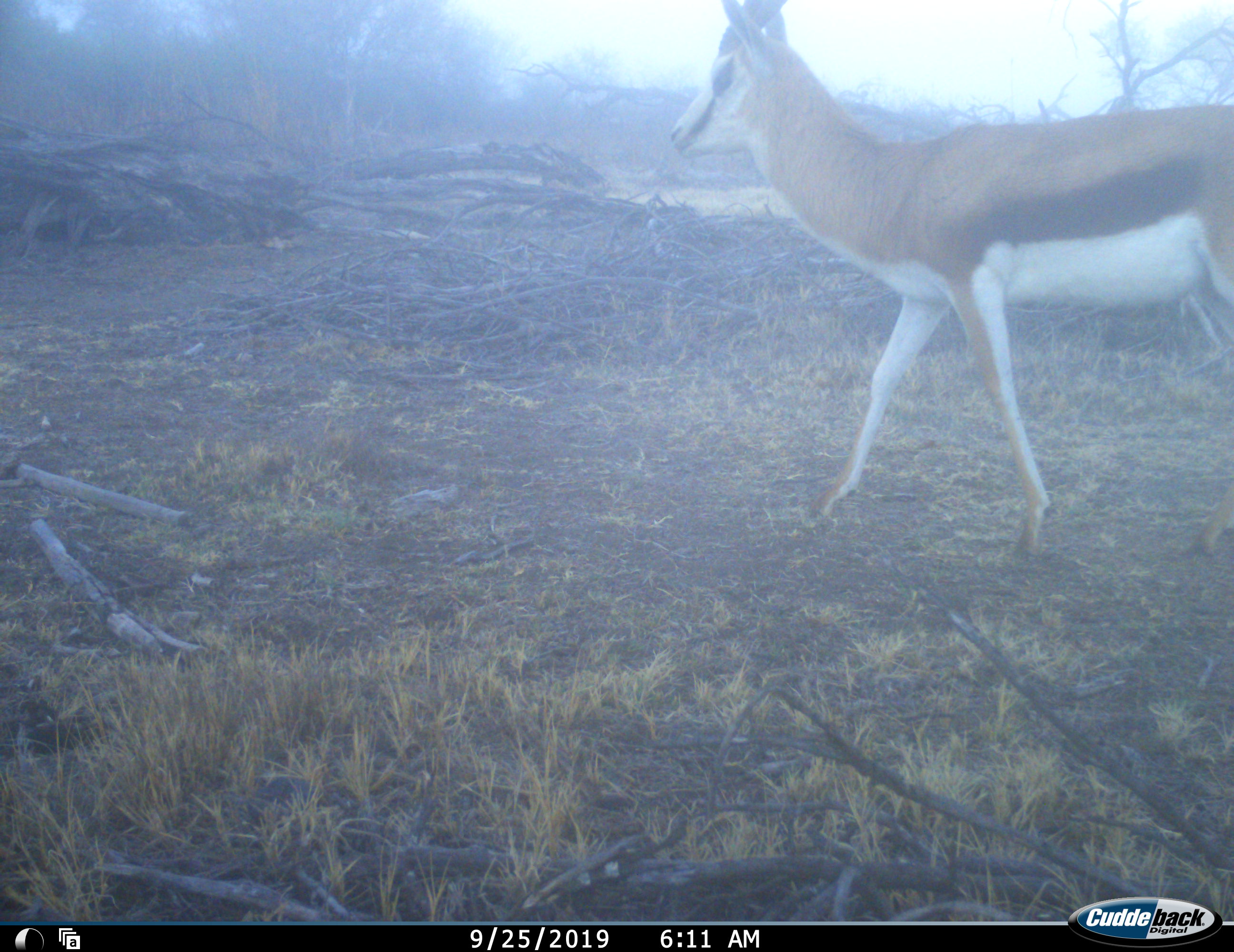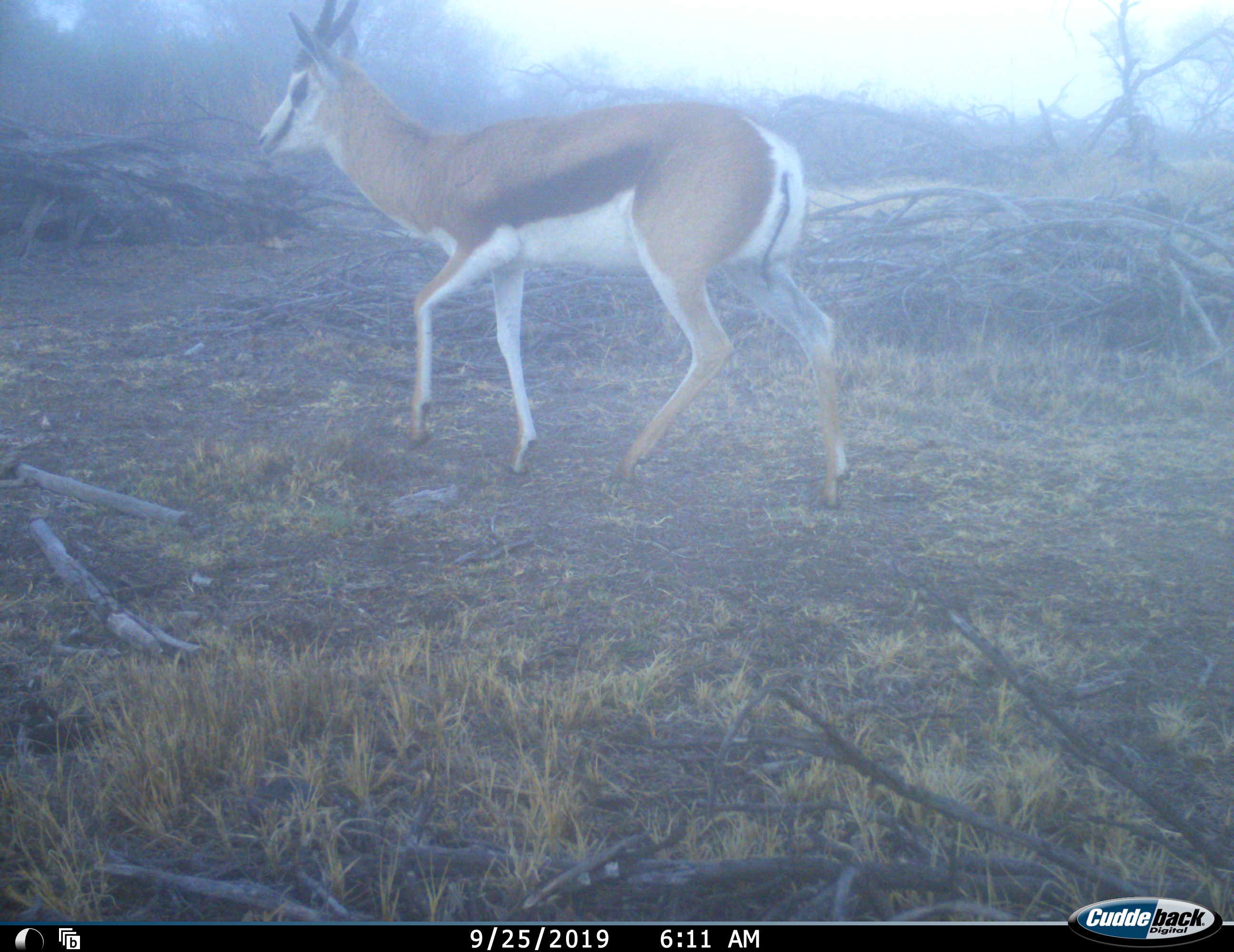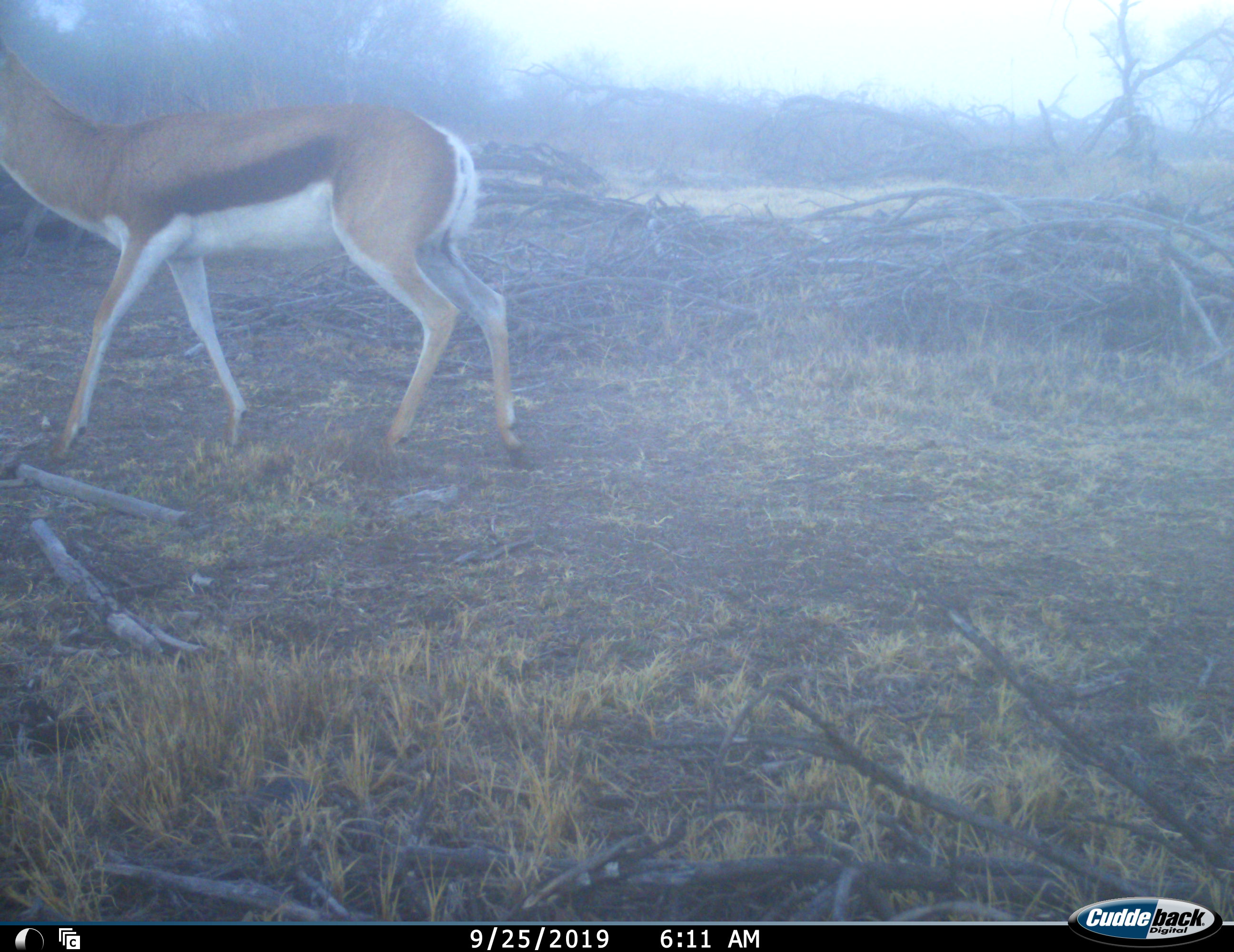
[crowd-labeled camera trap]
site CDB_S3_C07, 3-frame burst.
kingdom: Animalia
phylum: Chordata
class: Mammalia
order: Artiodactyla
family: Bovidae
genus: Antidorcas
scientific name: Antidorcas marsupialis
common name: springbok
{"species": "springbok (Antidorcas marsupialis)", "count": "1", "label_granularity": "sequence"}